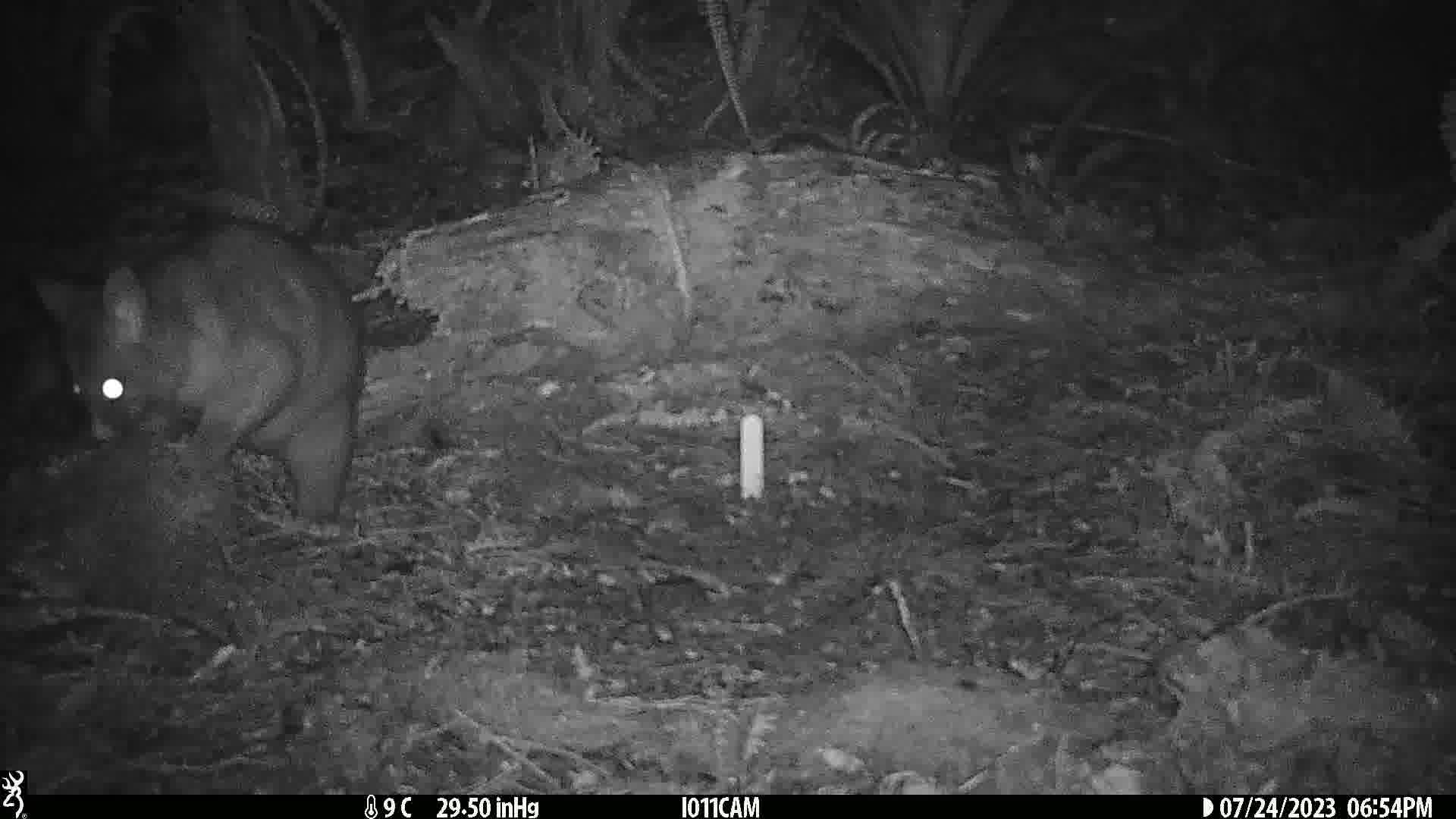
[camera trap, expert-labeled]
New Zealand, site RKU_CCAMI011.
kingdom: Animalia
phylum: Chordata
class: Mammalia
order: Diprotodontia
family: Phalangeridae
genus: Trichosurus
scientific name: Trichosurus vulpecula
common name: common brushtail possum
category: possum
Possum (common brushtail possum) (Trichosurus vulpecula).